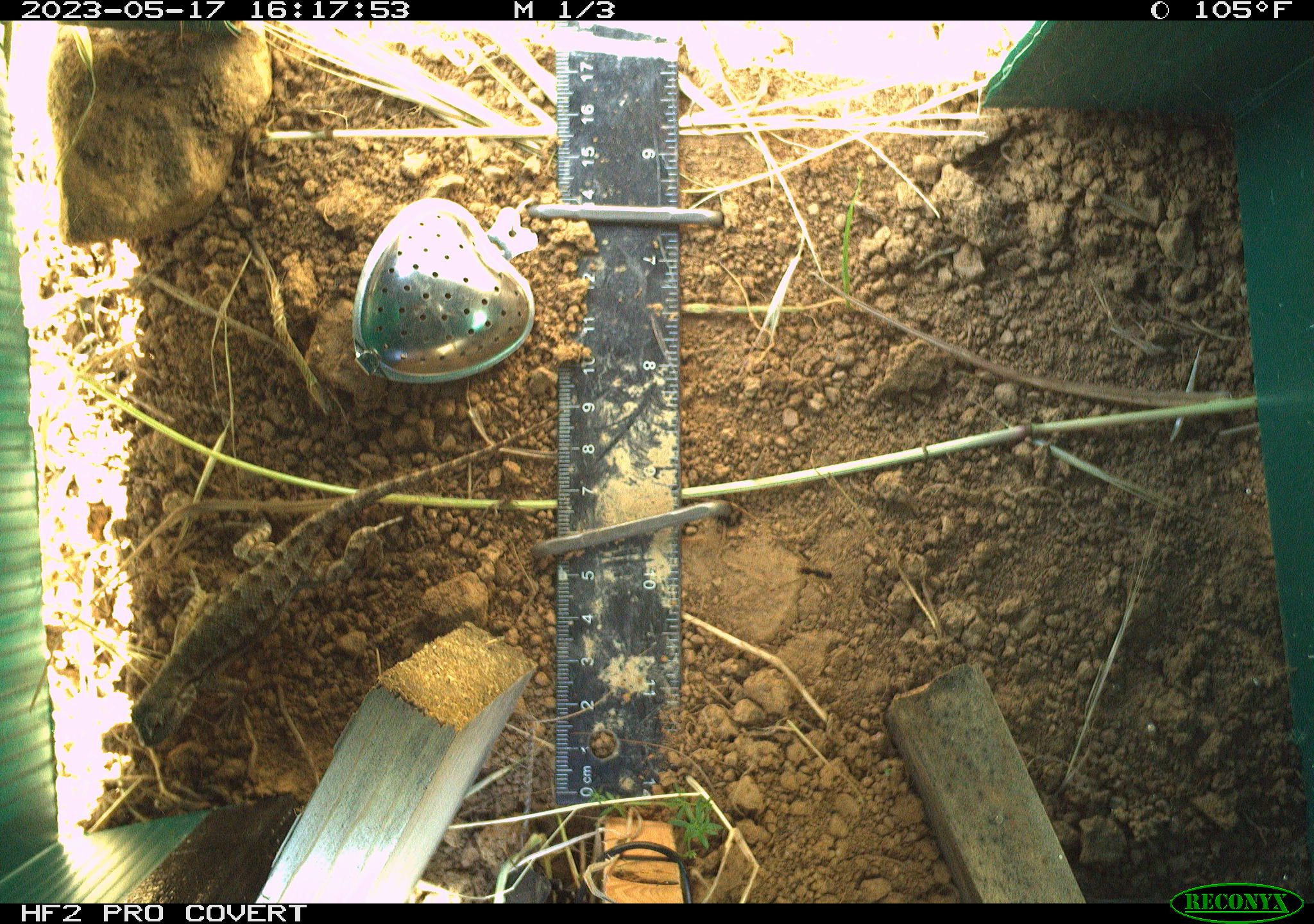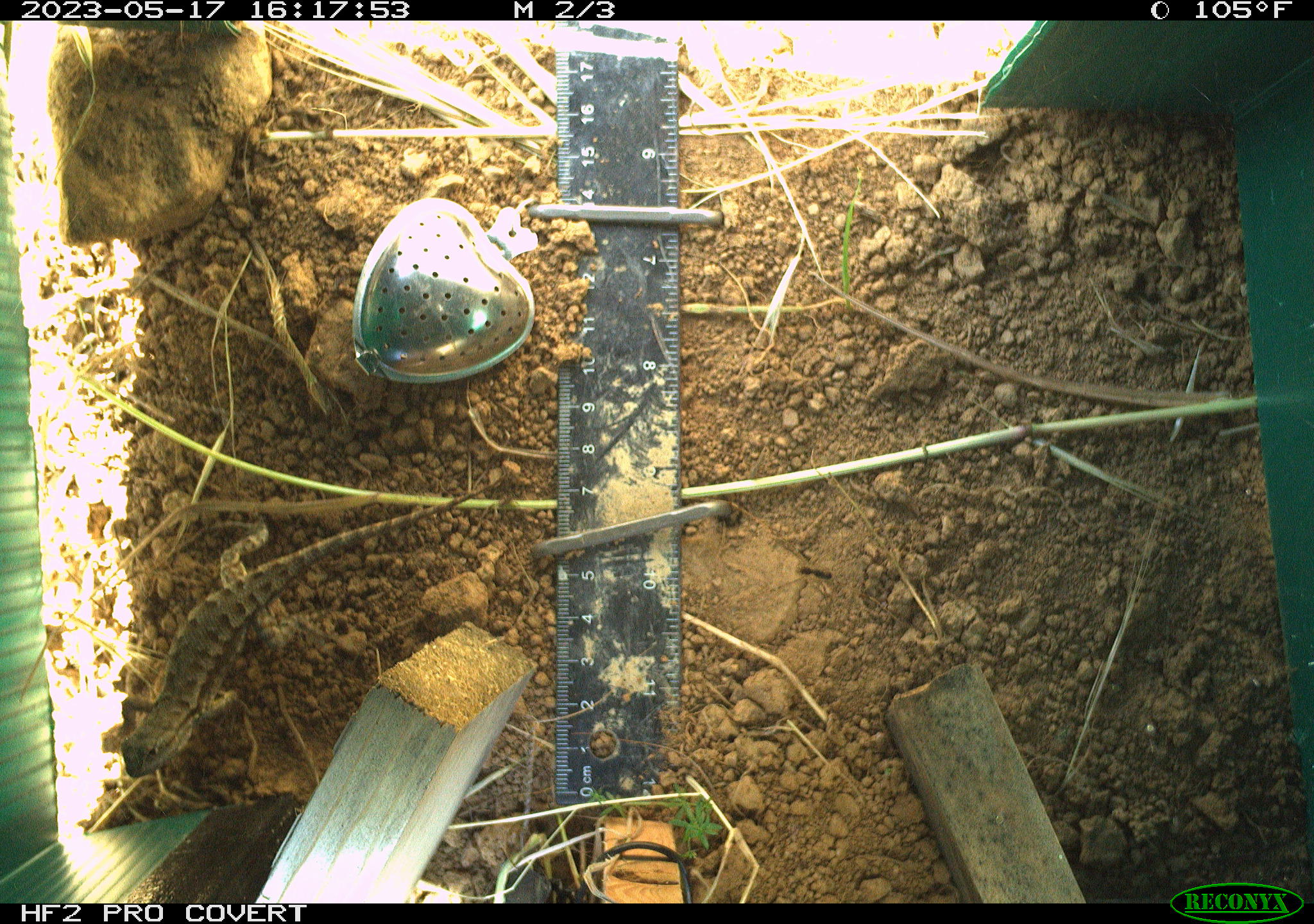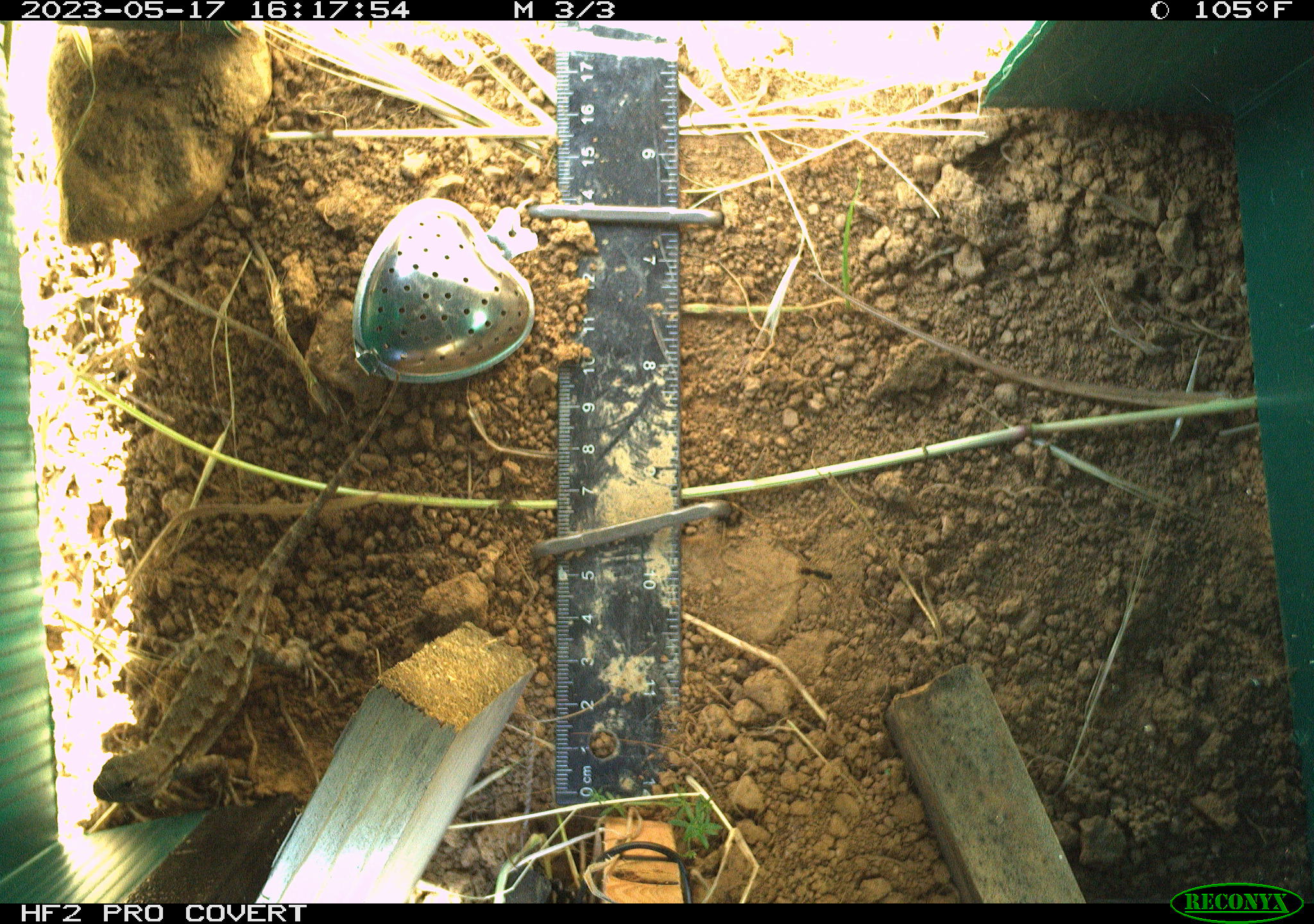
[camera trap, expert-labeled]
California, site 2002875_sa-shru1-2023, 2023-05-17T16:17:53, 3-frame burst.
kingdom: Animalia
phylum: Chordata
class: Reptilia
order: Squamata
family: Phrynosomatidae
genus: Sceloporus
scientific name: Sceloporus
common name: spiny lizards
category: sceloporus species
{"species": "sceloporus species (spiny lizards) (Sceloporus)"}